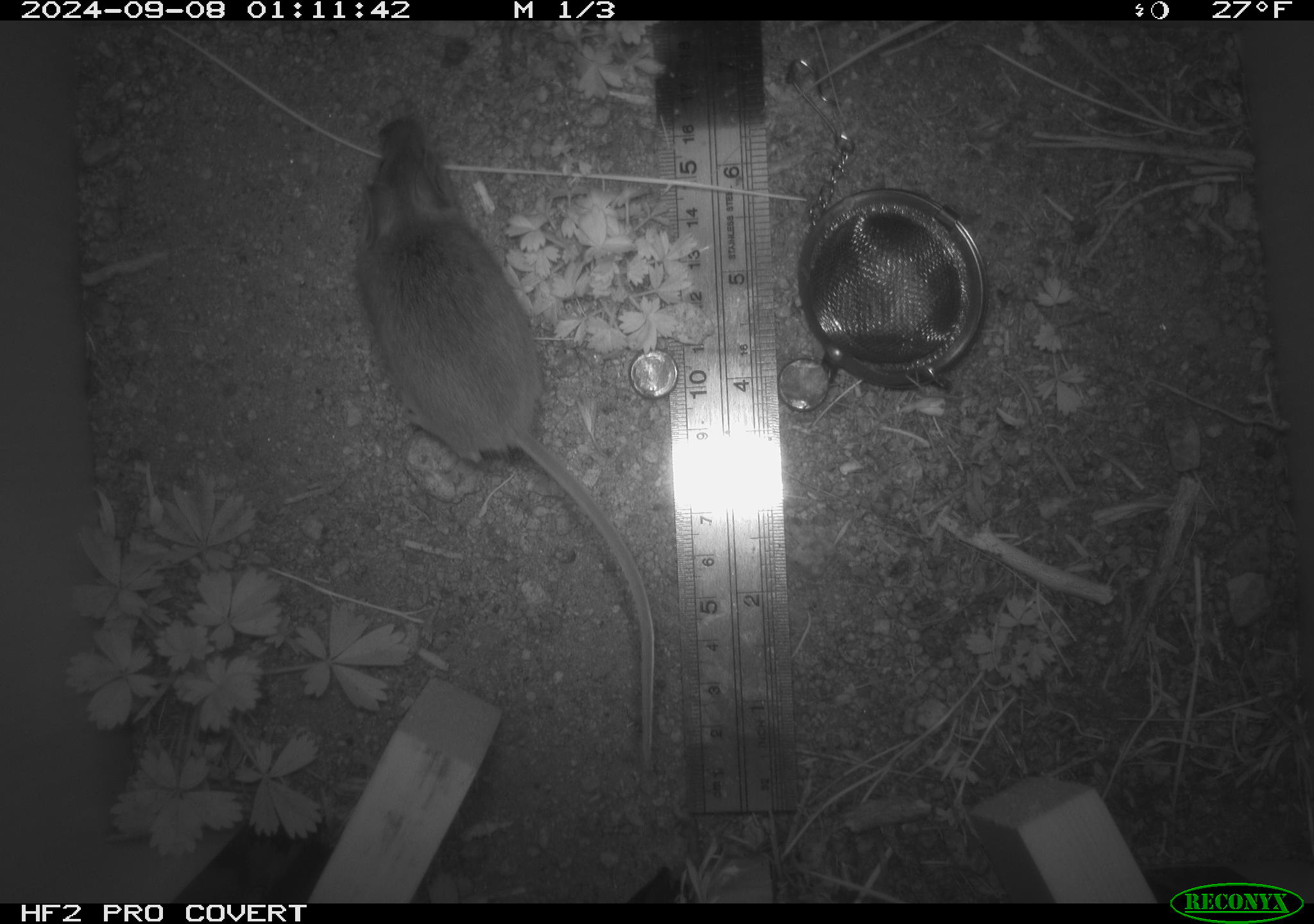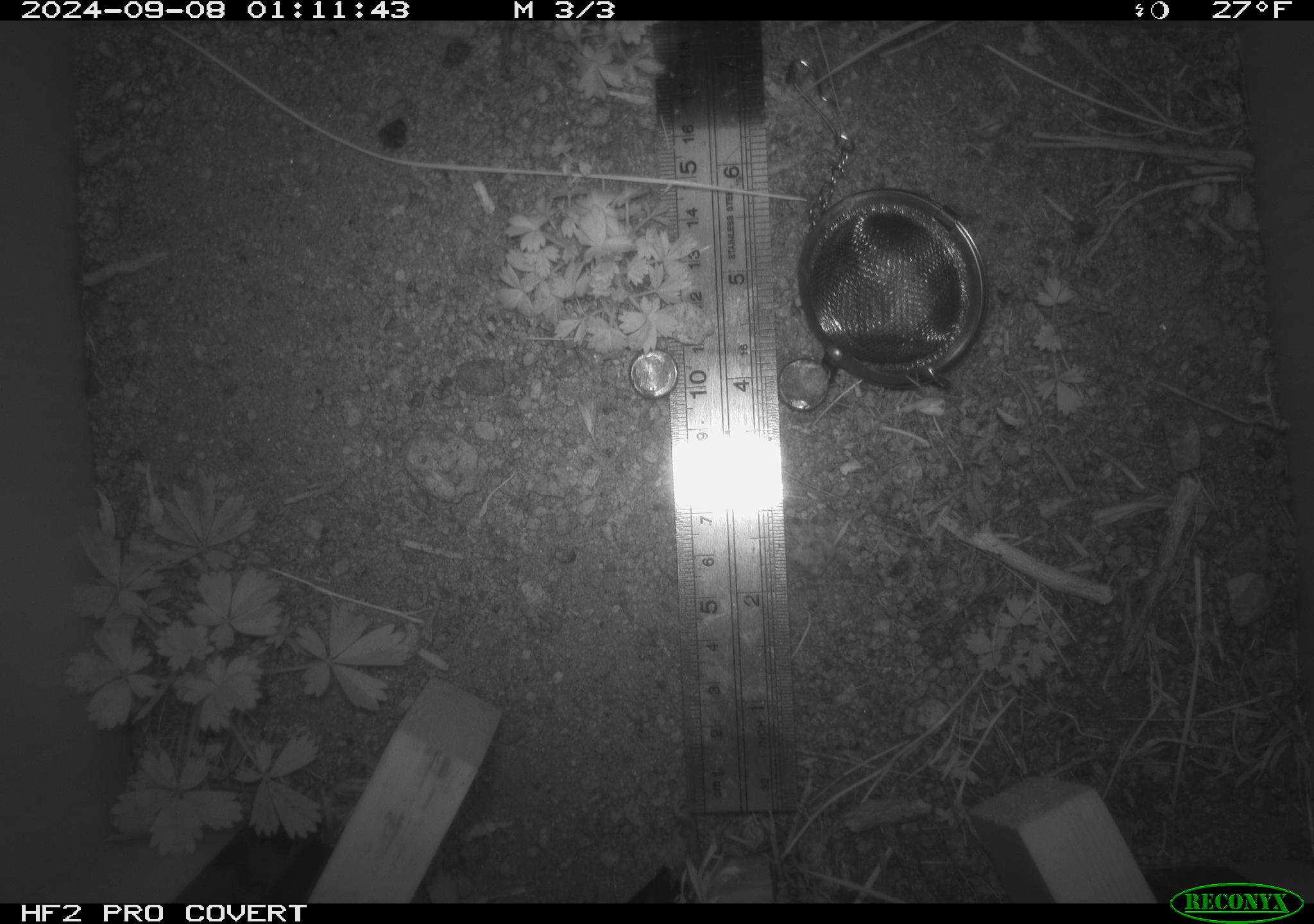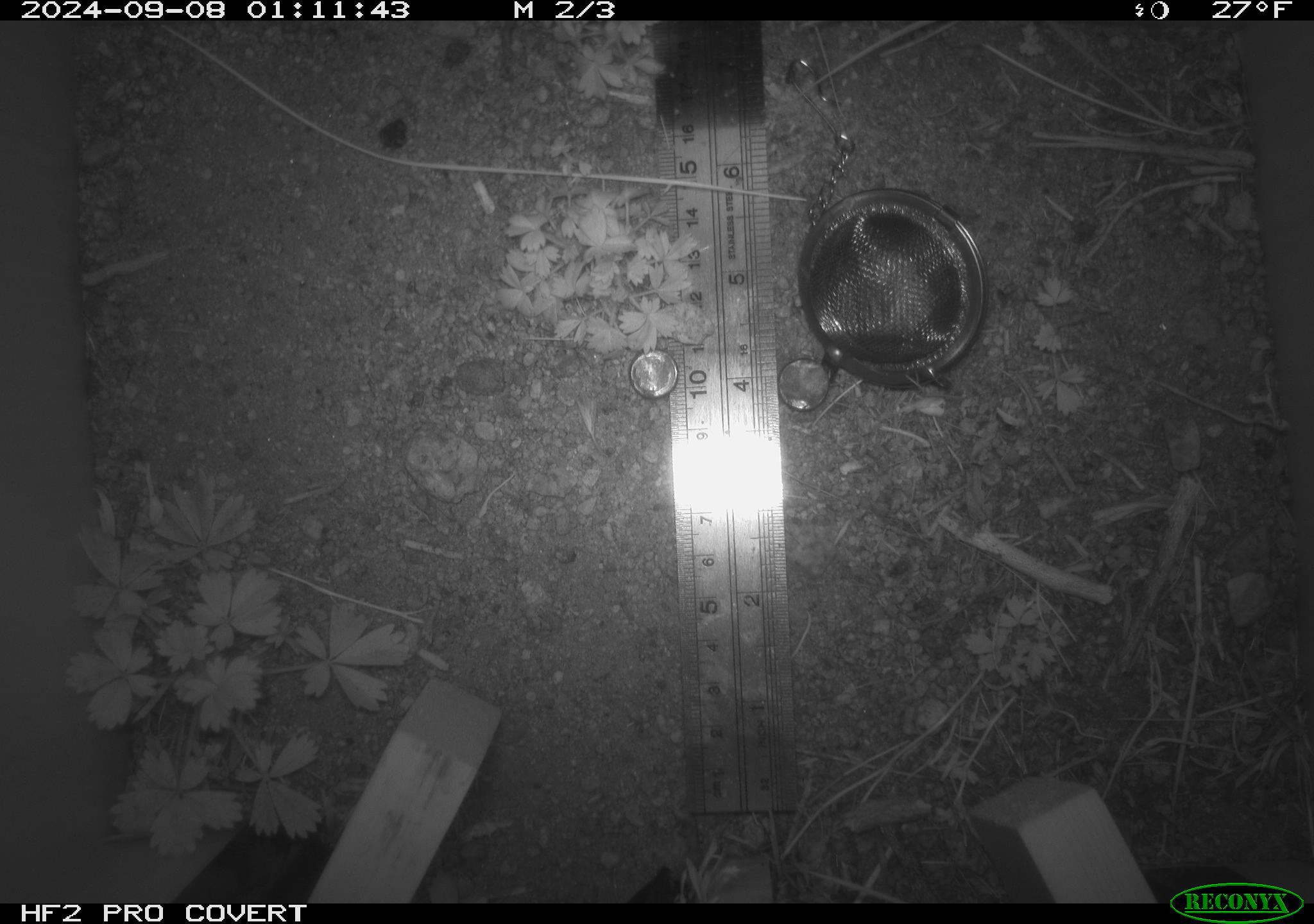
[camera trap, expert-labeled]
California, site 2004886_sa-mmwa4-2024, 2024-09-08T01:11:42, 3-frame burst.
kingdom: Animalia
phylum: Chordata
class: Mammalia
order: Rodentia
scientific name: Rodentia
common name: mouse species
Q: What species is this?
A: Mouse species (Rodentia).